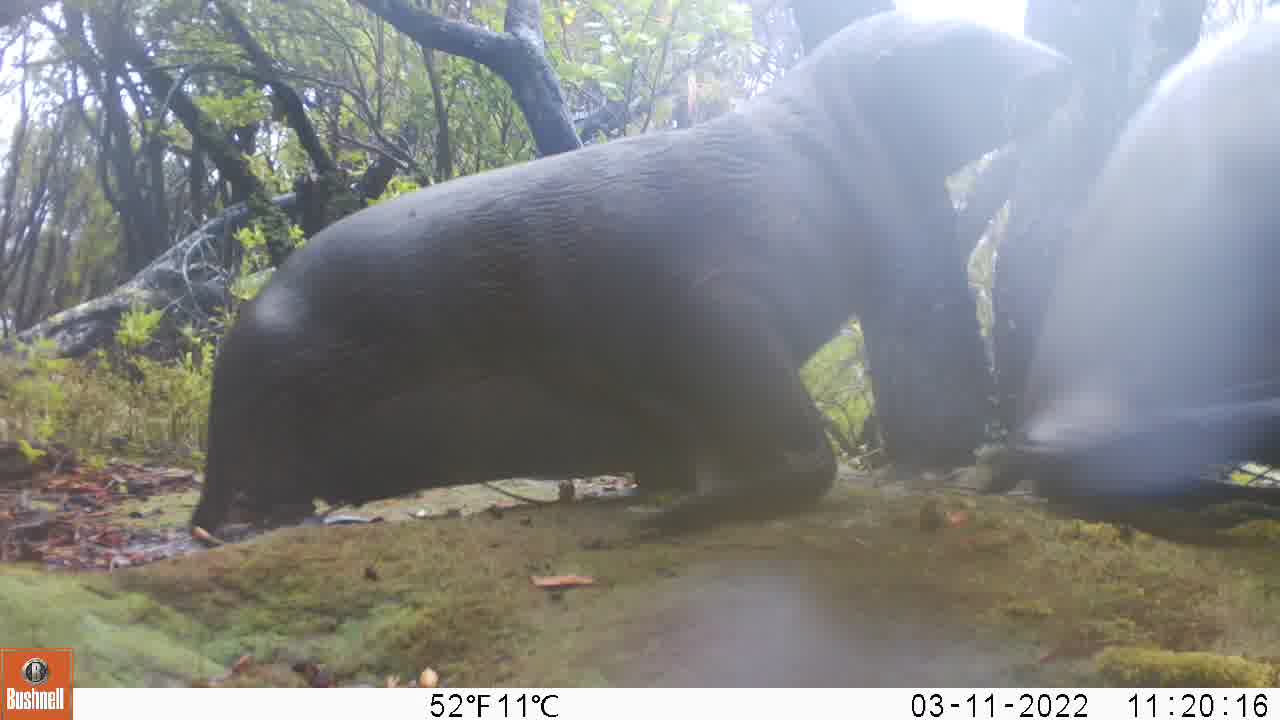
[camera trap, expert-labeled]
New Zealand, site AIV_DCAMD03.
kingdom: Animalia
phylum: Chordata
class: Mammalia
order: Carnivora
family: Otariidae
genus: Phocarctos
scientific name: Phocarctos hookeri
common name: new zealand sea lion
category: sealion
Sealion (new zealand sea lion) (Phocarctos hookeri).